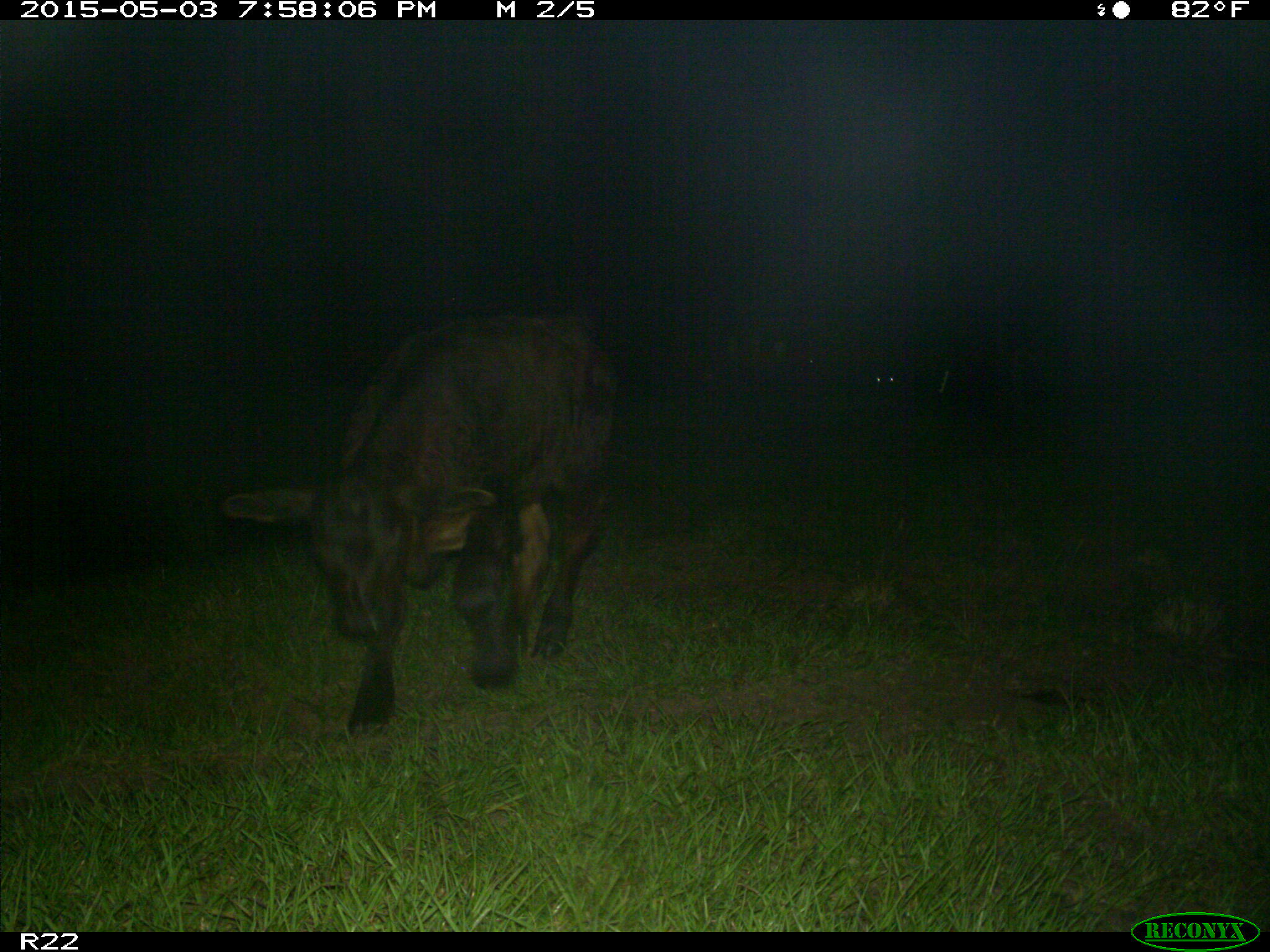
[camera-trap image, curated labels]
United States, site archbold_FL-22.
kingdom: Animalia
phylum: Chordata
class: Mammalia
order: Artiodactyla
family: Bovidae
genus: Bos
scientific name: Bos taurus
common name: domestic cow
Bos taurus (domestic cow).